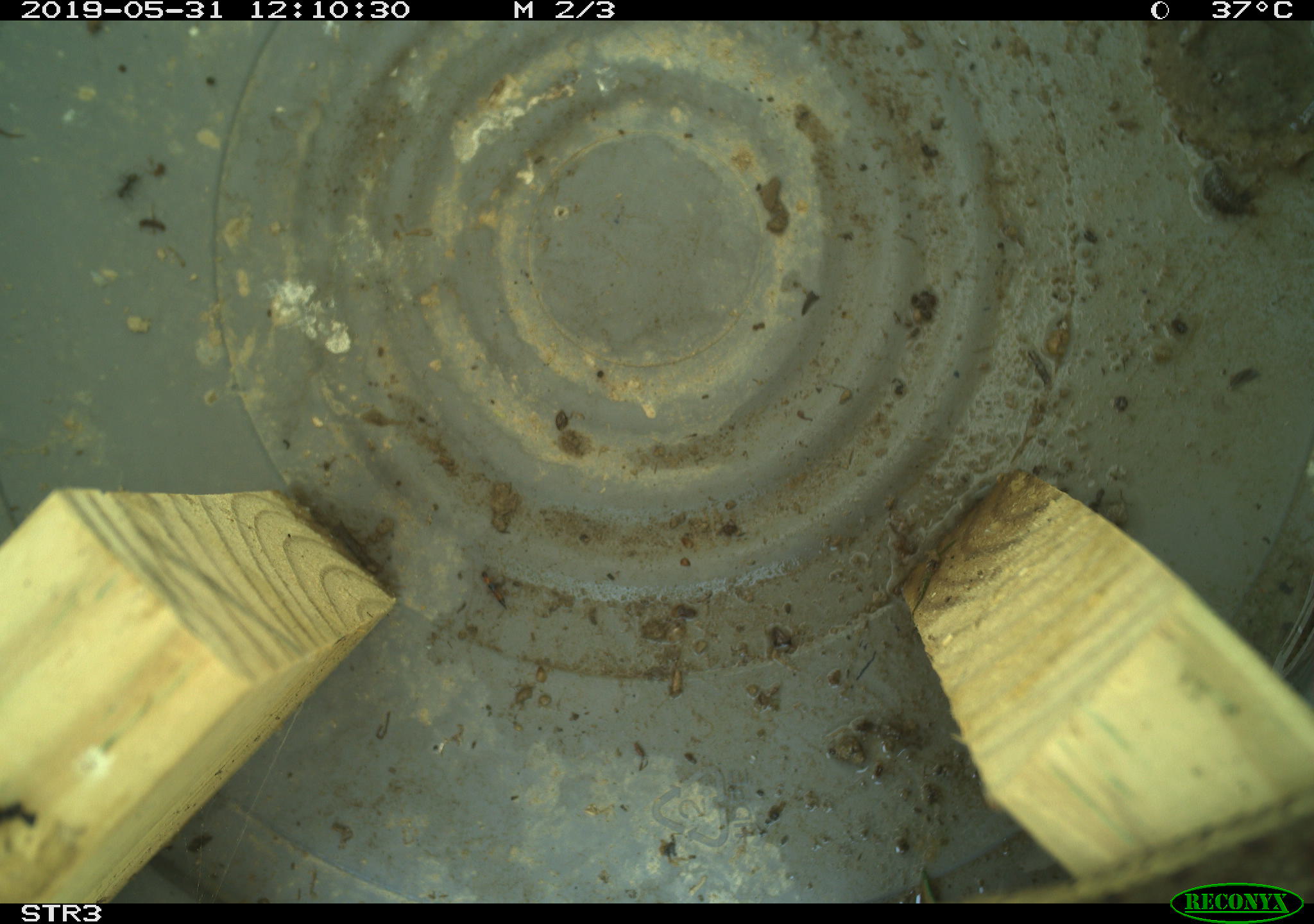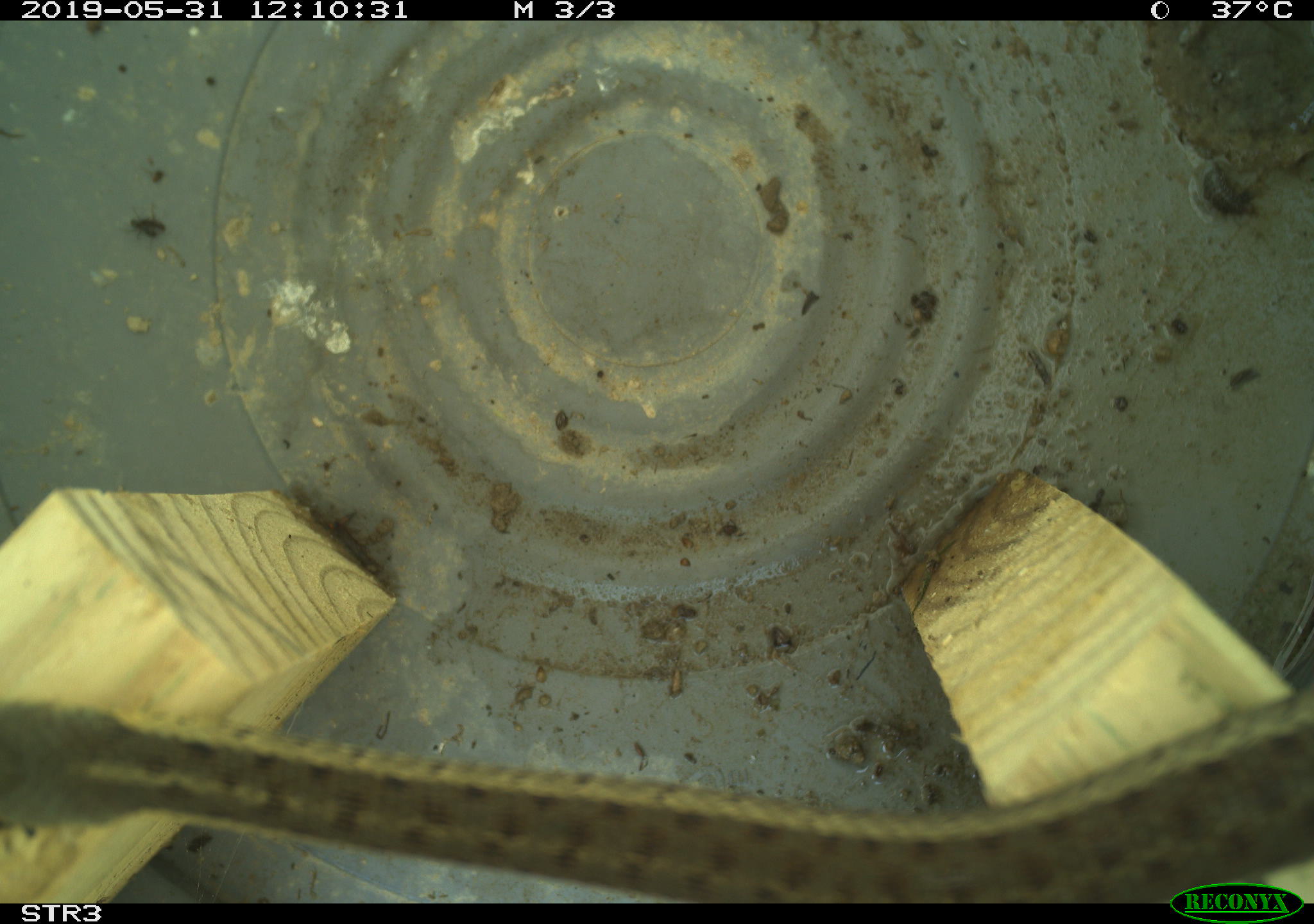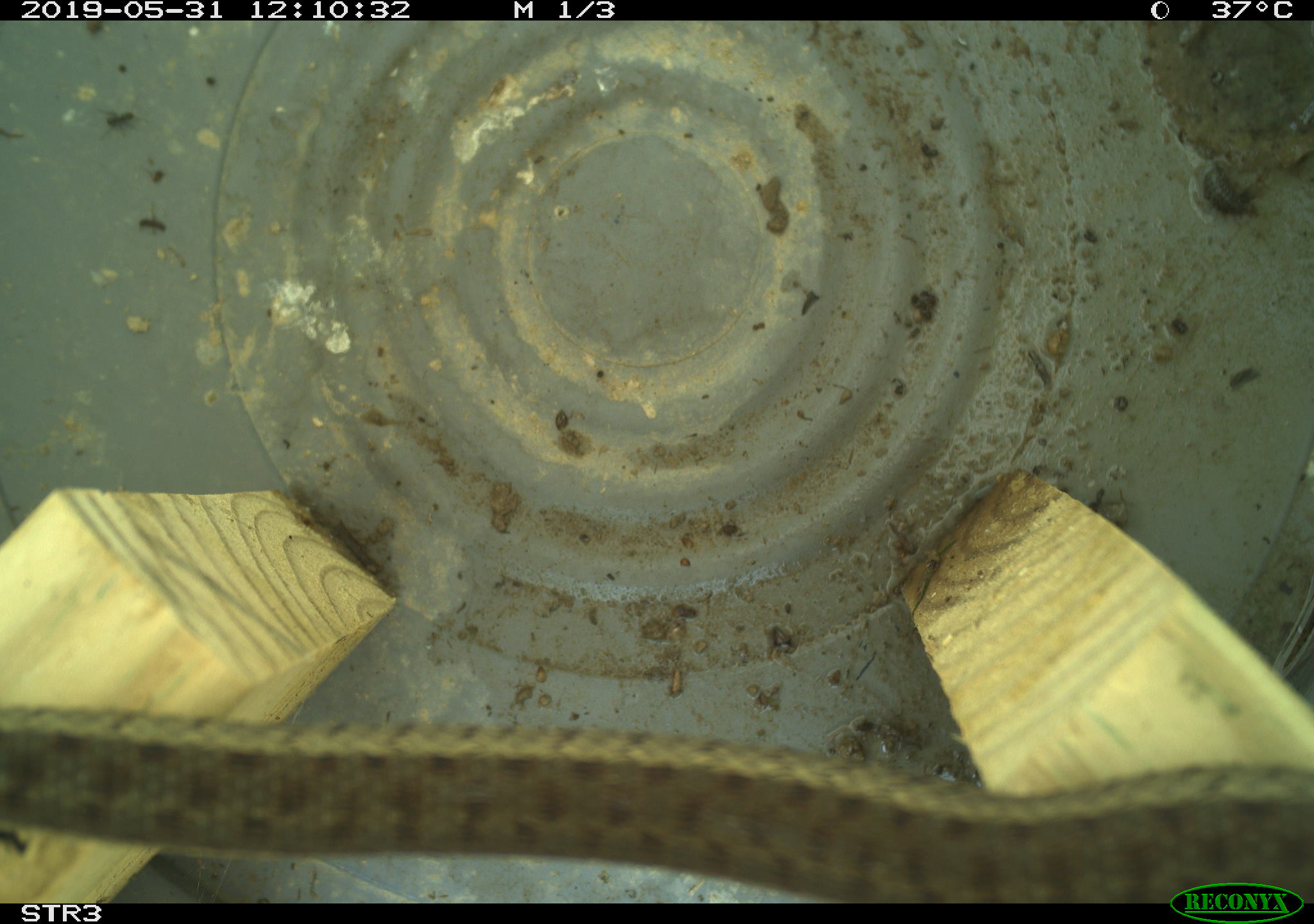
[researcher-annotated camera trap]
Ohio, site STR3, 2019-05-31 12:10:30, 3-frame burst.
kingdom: Animalia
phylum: Chordata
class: Reptilia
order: Squamata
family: Colubridae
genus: Thamnophis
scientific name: Thamnophis sirtalis sirtalis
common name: eastern gartersnake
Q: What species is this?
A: Eastern gartersnake (Thamnophis sirtalis sirtalis).